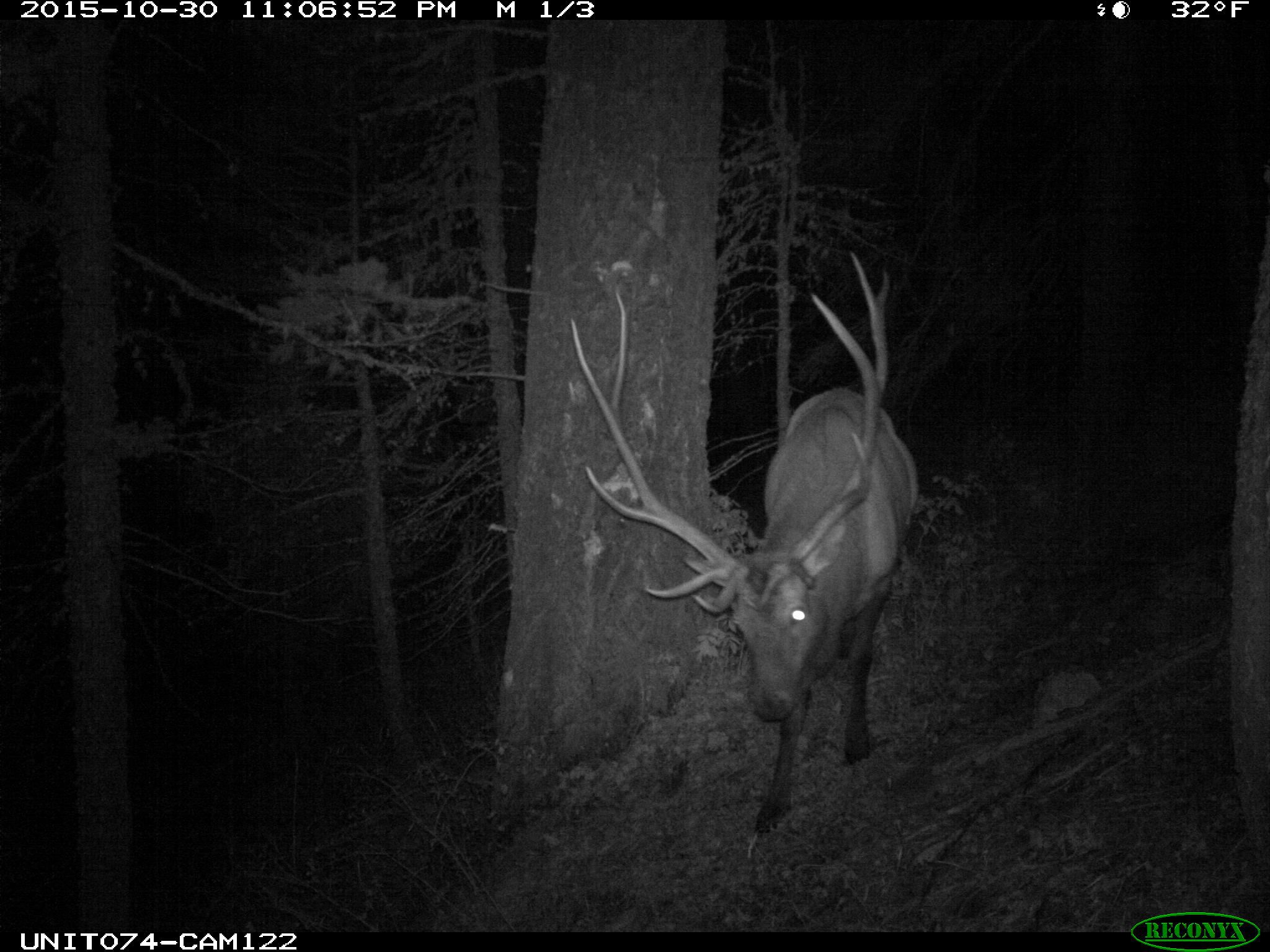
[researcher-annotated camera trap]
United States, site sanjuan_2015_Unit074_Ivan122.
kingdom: Animalia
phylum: Chordata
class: Mammalia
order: Artiodactyla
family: Cervidae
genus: Cervus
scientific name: Cervus elaphus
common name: red deer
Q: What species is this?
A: Cervus elaphus (red deer).